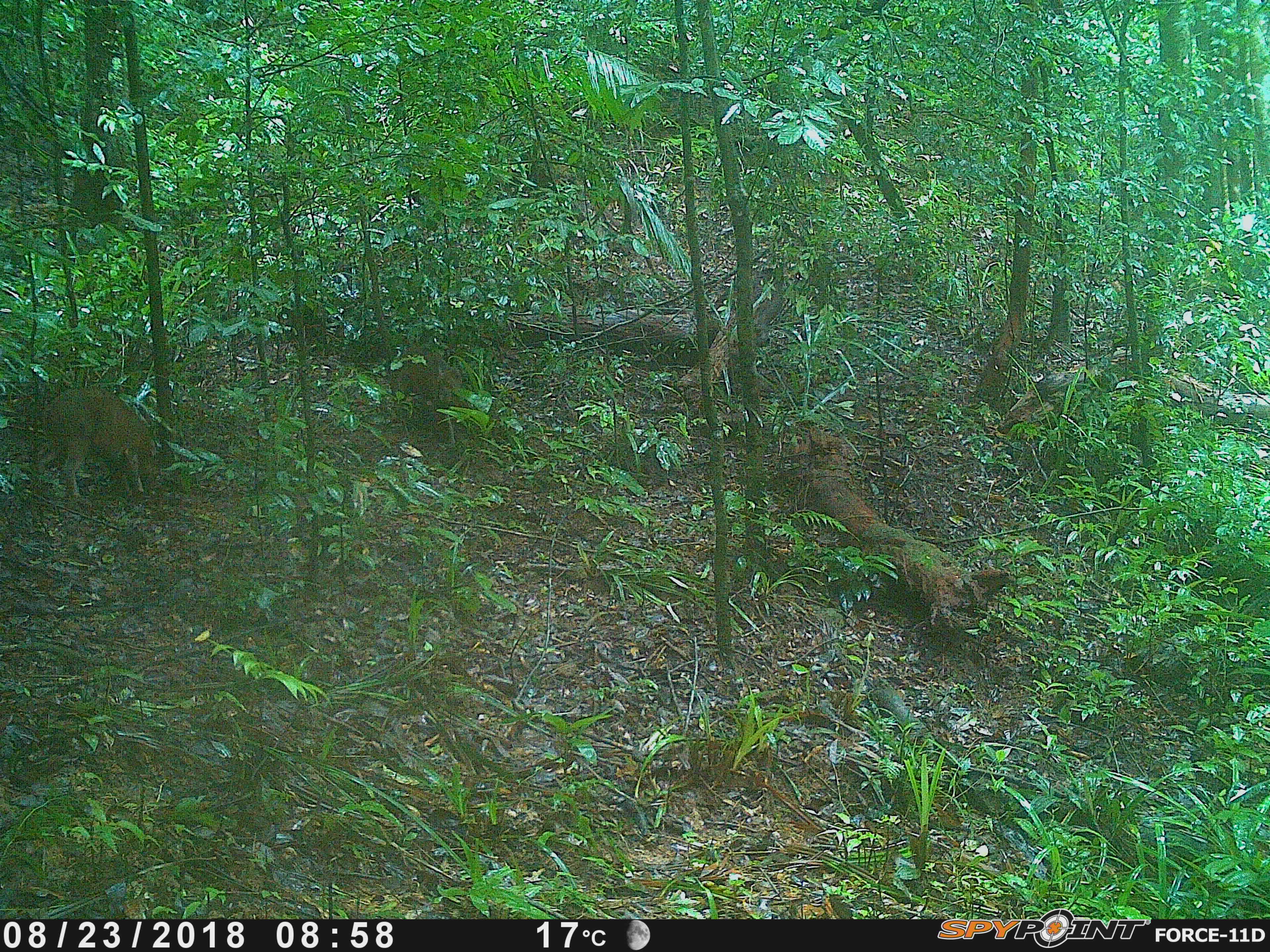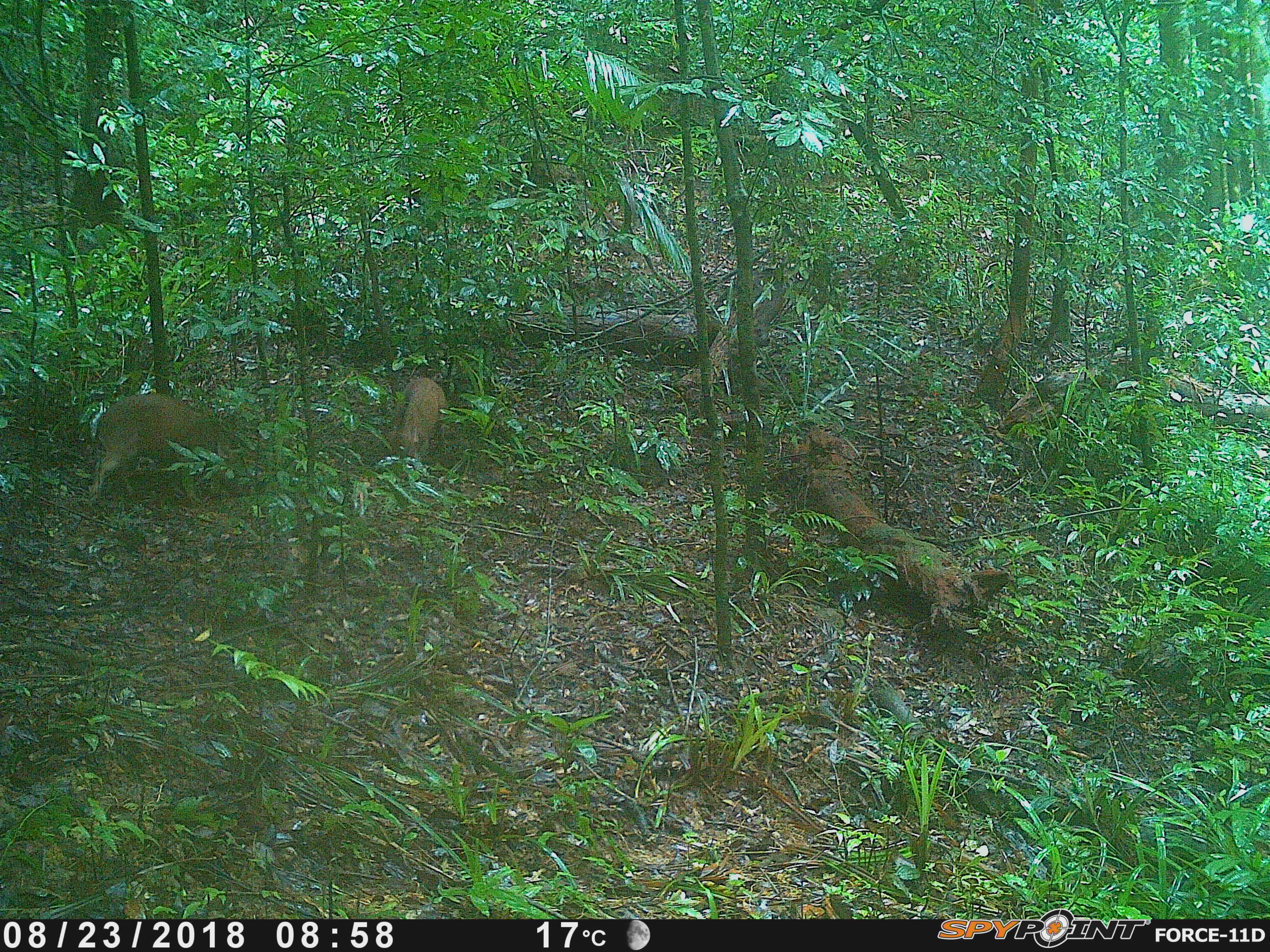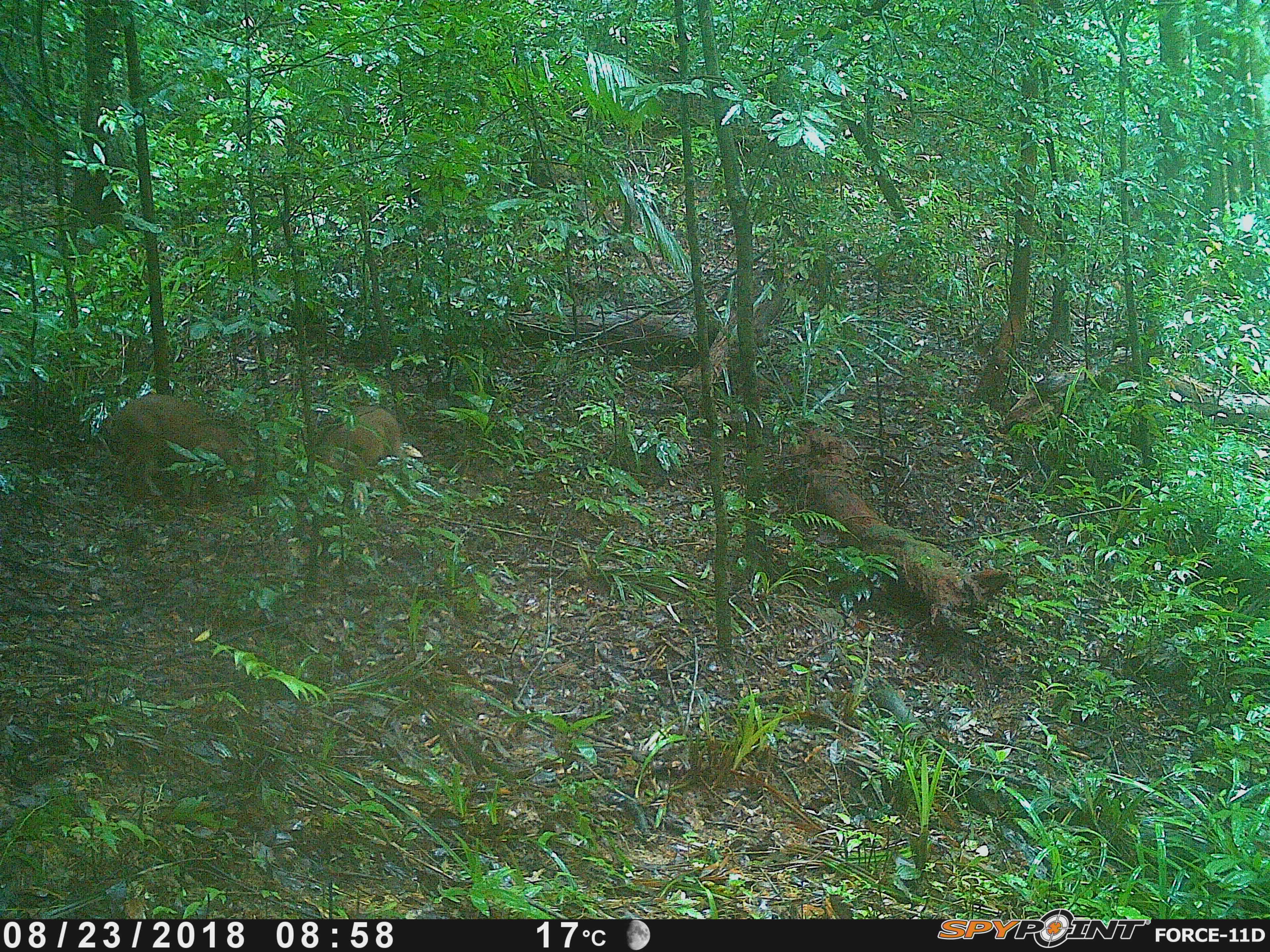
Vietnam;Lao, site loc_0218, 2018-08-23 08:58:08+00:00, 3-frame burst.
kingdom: Animalia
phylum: Chordata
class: Mammalia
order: Artiodactyla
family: Suidae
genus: Sus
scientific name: Sus scrofa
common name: eurasian wild pig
Eurasian wild pig (Sus scrofa). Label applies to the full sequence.